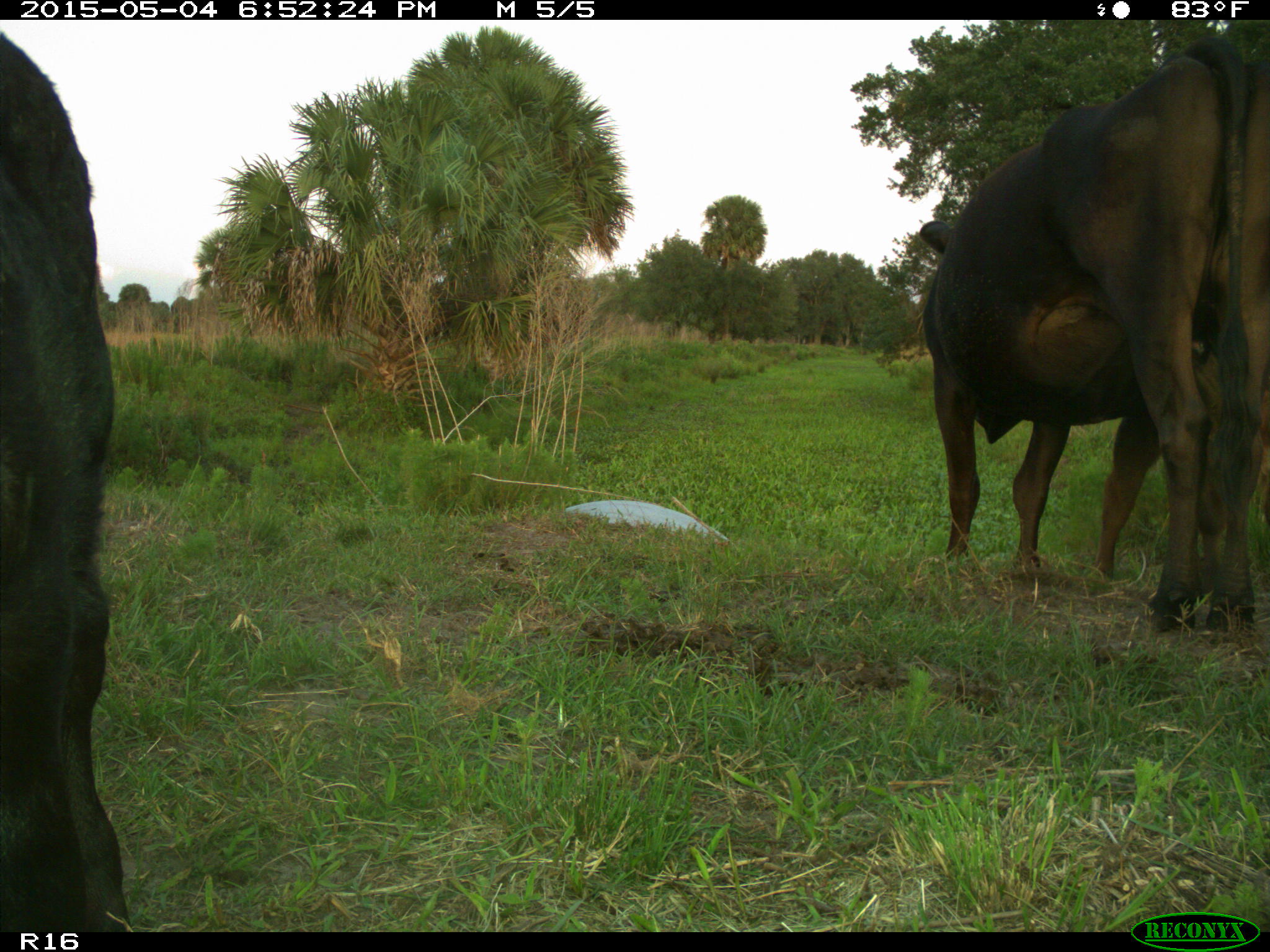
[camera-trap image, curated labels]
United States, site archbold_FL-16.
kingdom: Animalia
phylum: Chordata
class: Mammalia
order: Artiodactyla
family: Bovidae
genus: Bos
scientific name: Bos taurus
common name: domestic cow